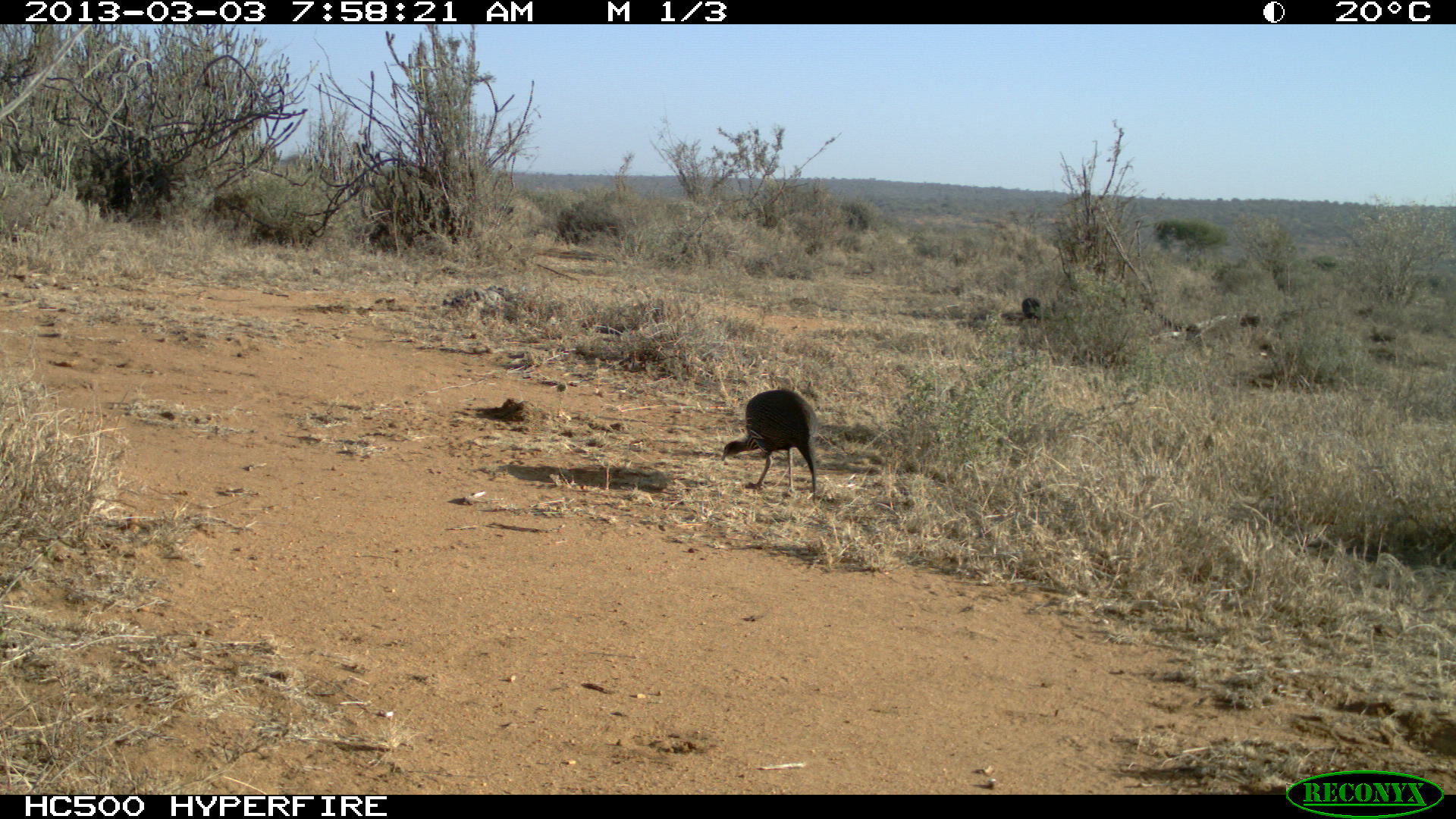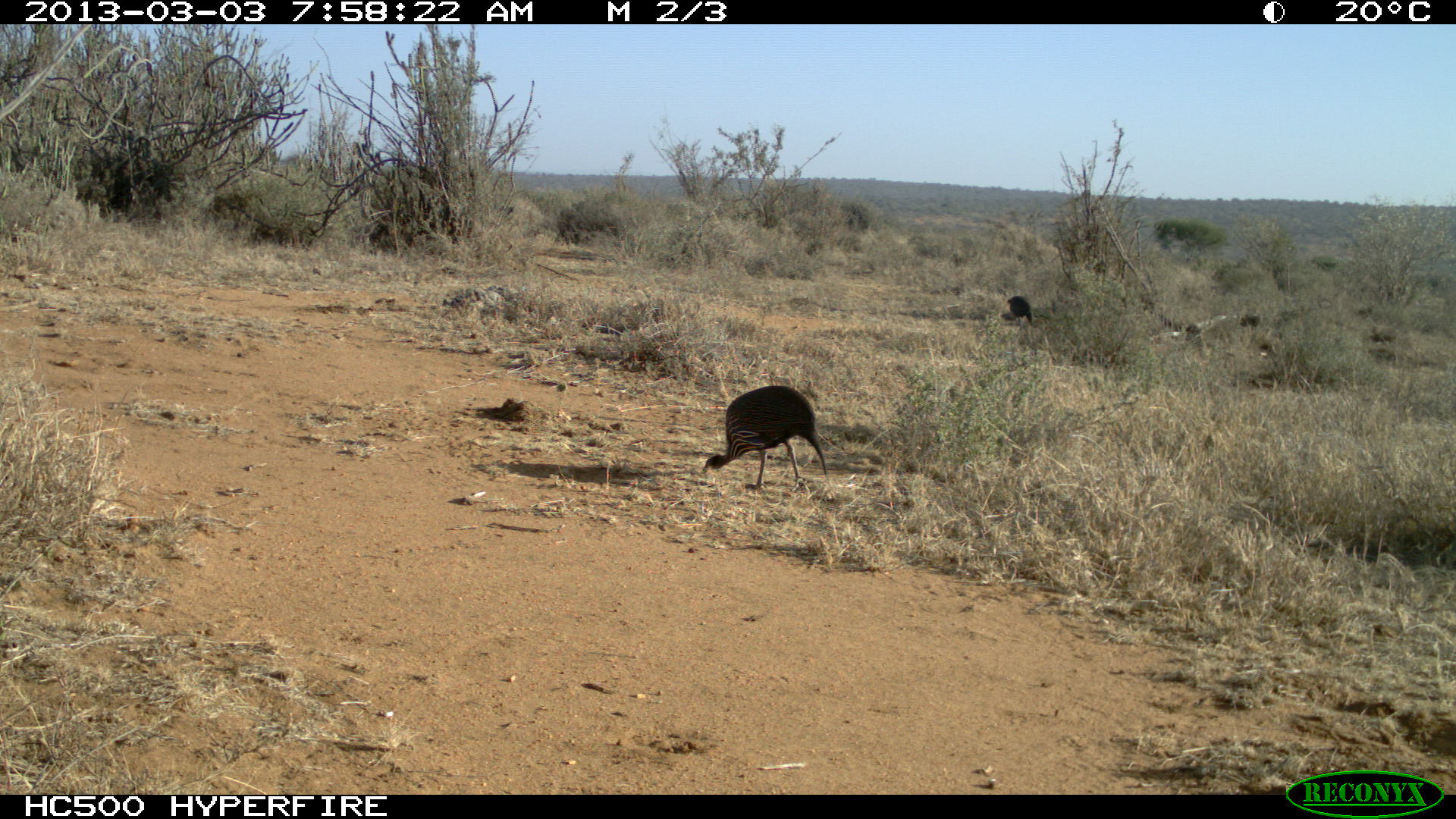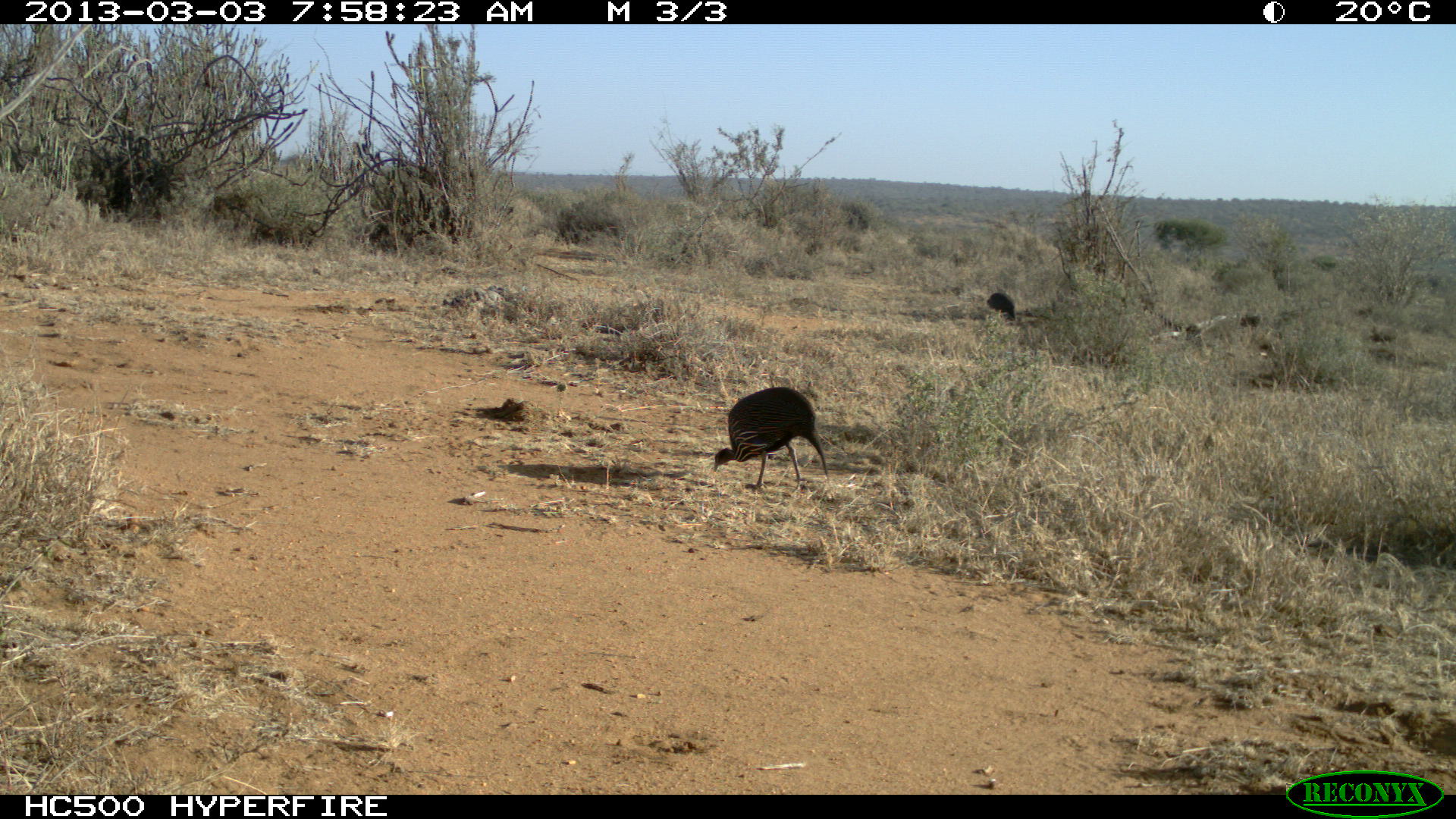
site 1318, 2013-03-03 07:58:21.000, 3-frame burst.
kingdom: Animalia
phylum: Chordata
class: Aves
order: Galliformes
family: Numididae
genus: Acryllium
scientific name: Acryllium vulturinum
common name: vulturine guineafowl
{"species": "Acryllium vulturinum (vulturine guineafowl)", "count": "3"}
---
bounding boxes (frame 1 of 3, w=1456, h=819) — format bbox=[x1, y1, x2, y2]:
acryllium vulturinum: bbox=[713, 390, 817, 503]; bbox=[1021, 298, 1042, 325]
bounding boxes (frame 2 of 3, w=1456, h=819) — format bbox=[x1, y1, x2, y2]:
acryllium vulturinum: bbox=[699, 386, 827, 493]; bbox=[1007, 296, 1035, 325]